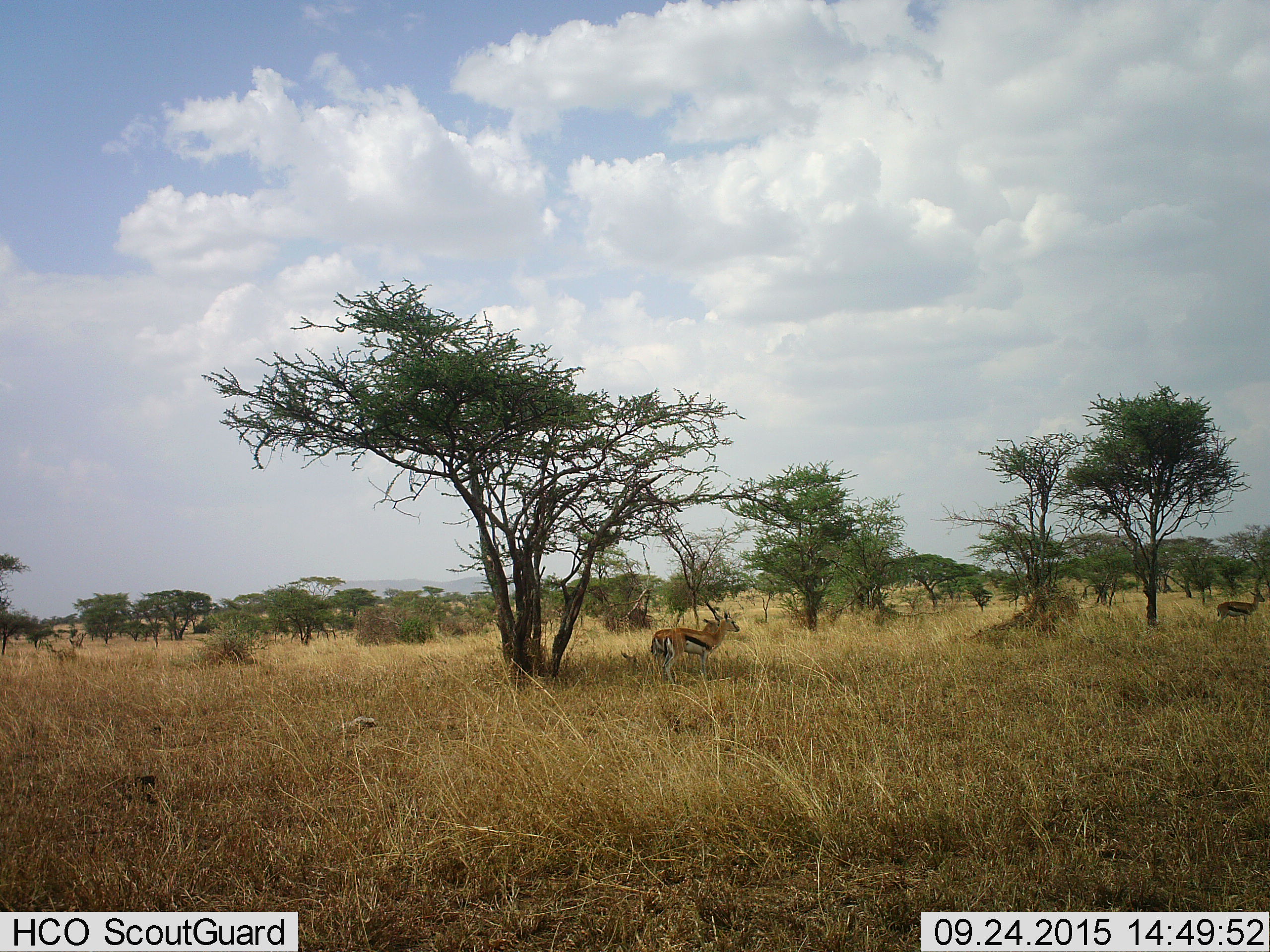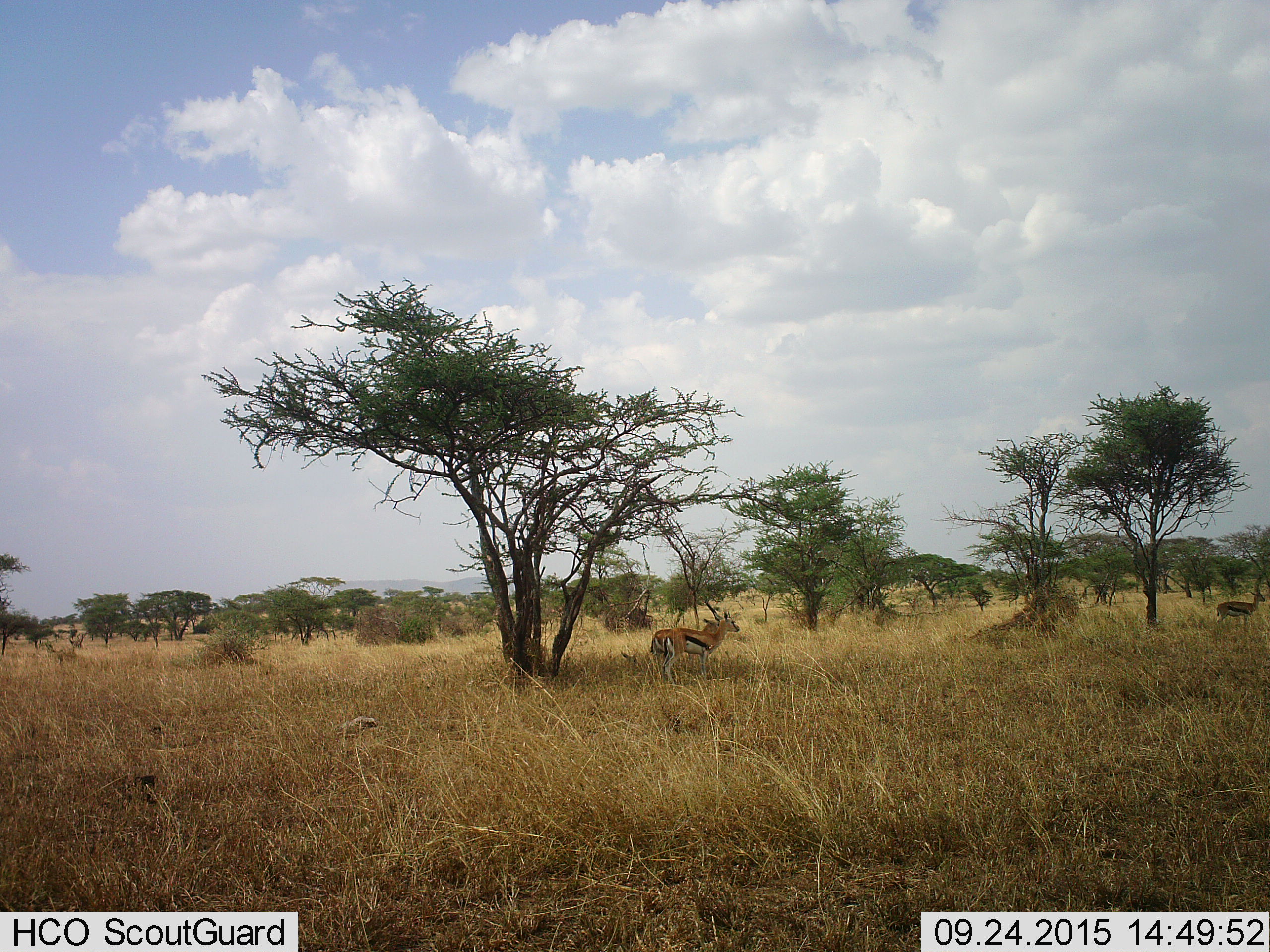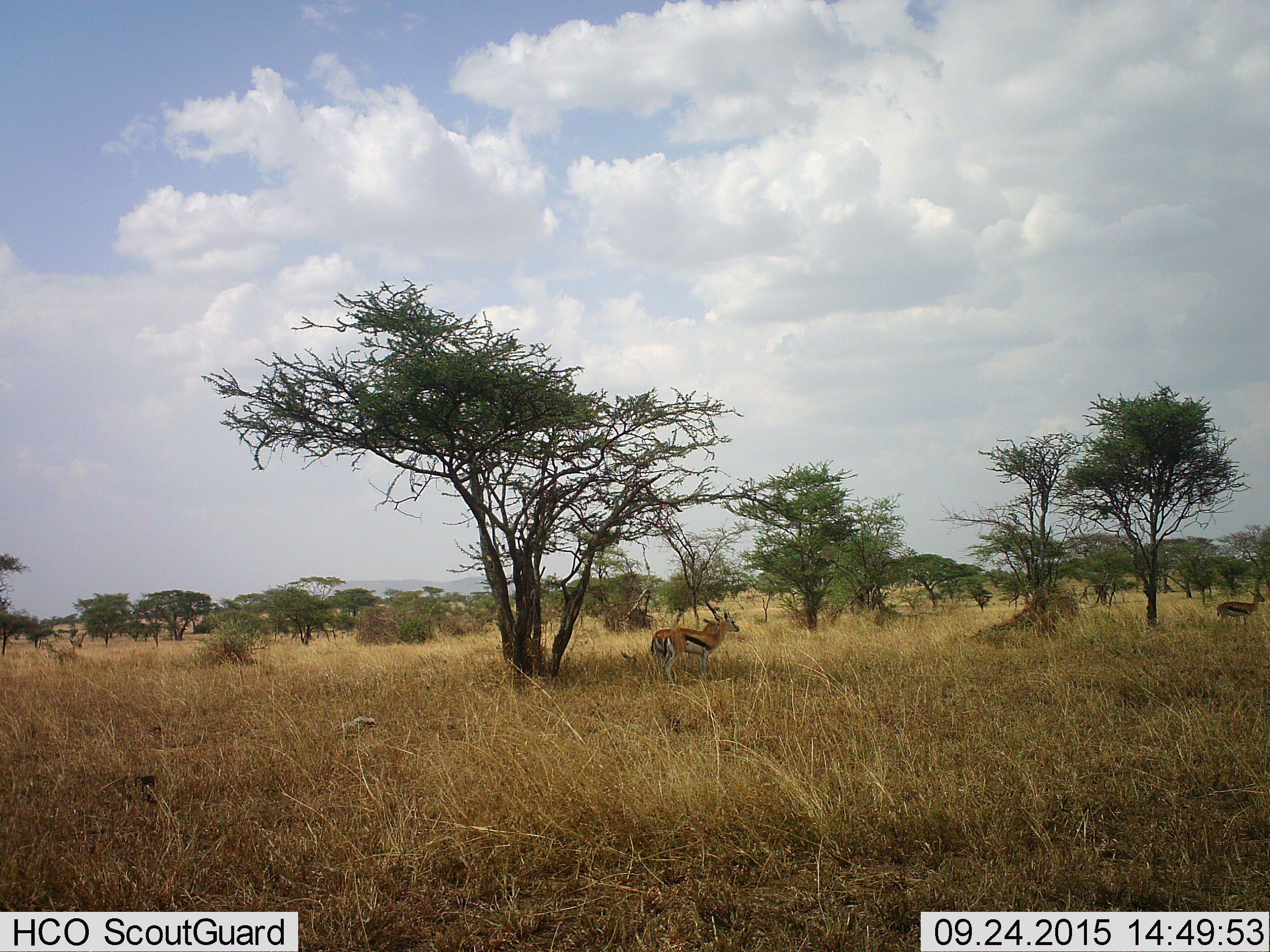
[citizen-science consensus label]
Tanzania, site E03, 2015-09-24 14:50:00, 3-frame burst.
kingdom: Animalia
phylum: Chordata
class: Mammalia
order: Artiodactyla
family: Bovidae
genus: Eudorcas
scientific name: Eudorcas thomsonii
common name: thomson's gazelle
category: gazellethomsons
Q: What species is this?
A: Gazellethomsons (thomson's gazelle) (Eudorcas thomsonii).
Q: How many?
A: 3.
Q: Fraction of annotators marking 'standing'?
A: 100%.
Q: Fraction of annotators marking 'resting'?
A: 16%.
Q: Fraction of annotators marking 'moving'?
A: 0%.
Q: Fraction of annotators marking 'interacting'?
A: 0%.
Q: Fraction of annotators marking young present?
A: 21%.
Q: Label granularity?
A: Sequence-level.